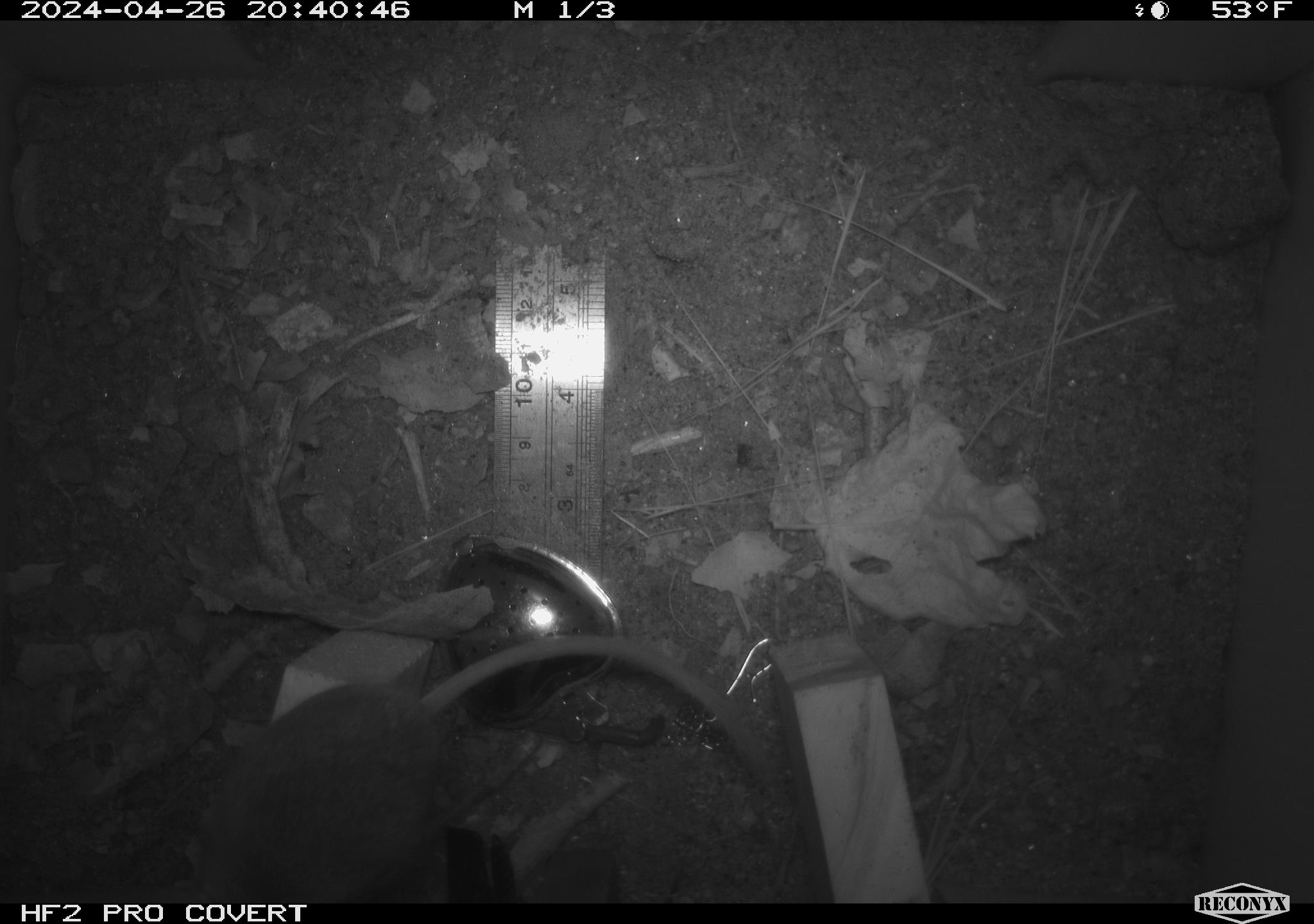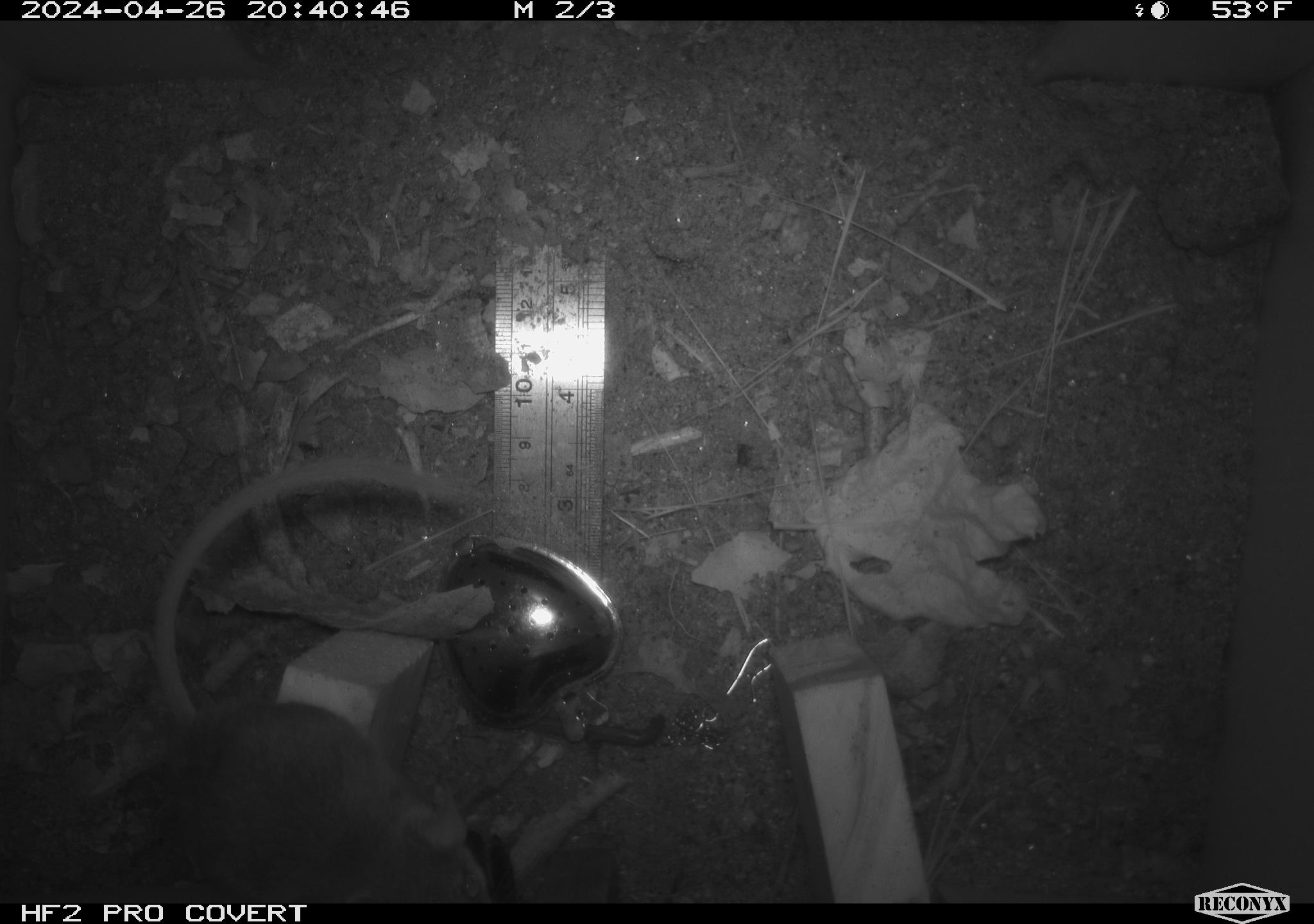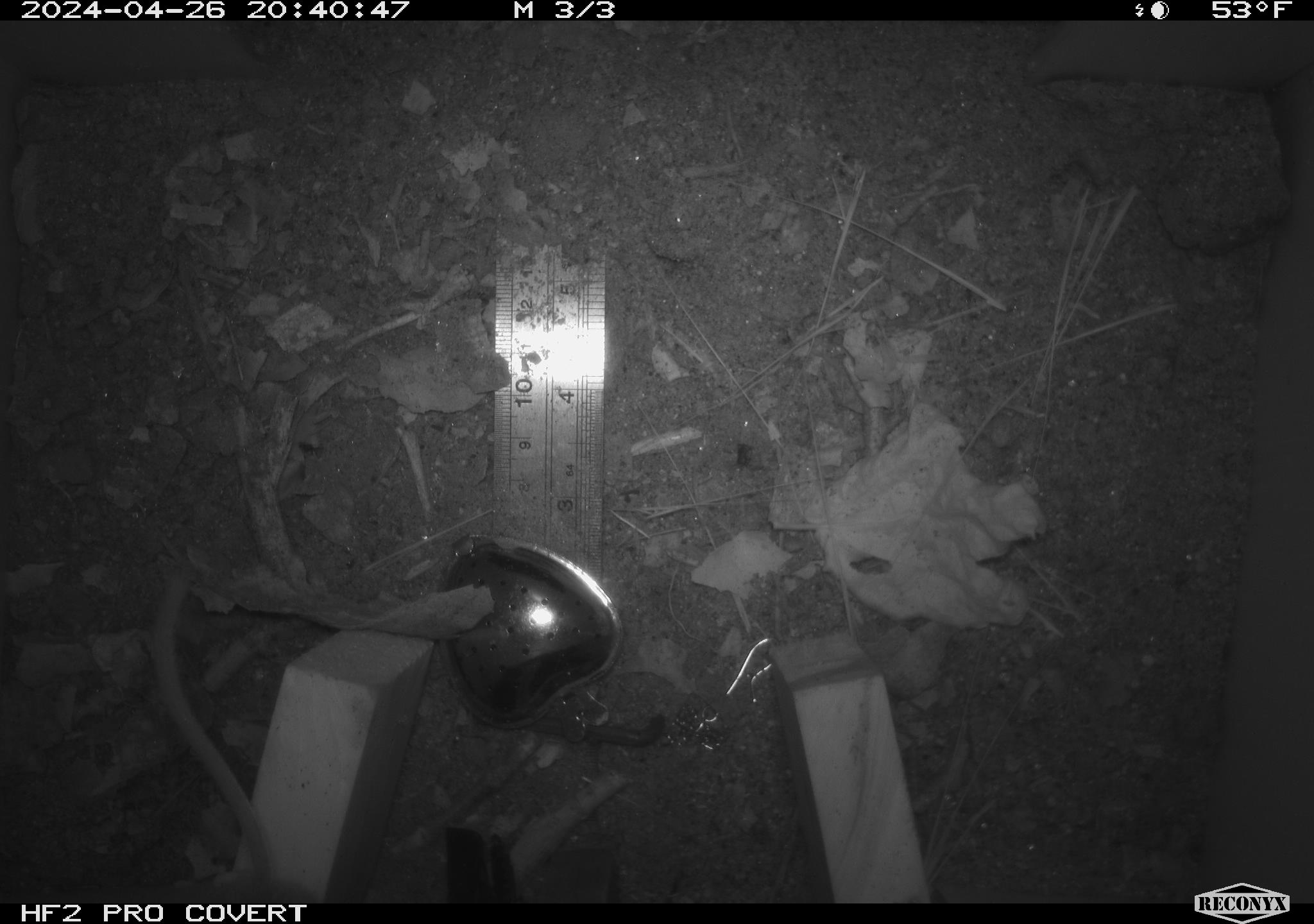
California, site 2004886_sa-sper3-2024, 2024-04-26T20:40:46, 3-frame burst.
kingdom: Animalia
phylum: Chordata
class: Mammalia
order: Rodentia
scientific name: Rodentia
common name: mouse species